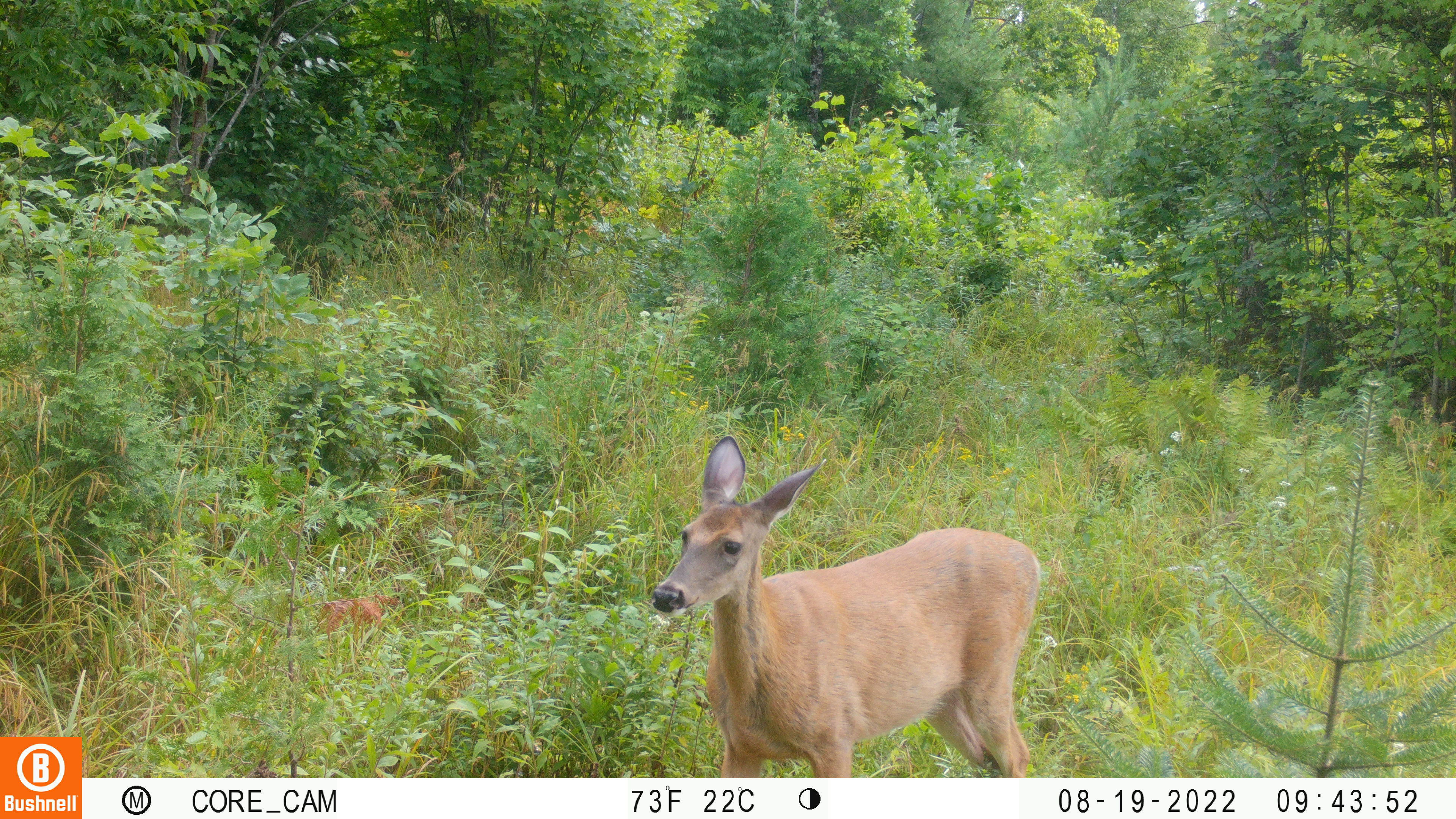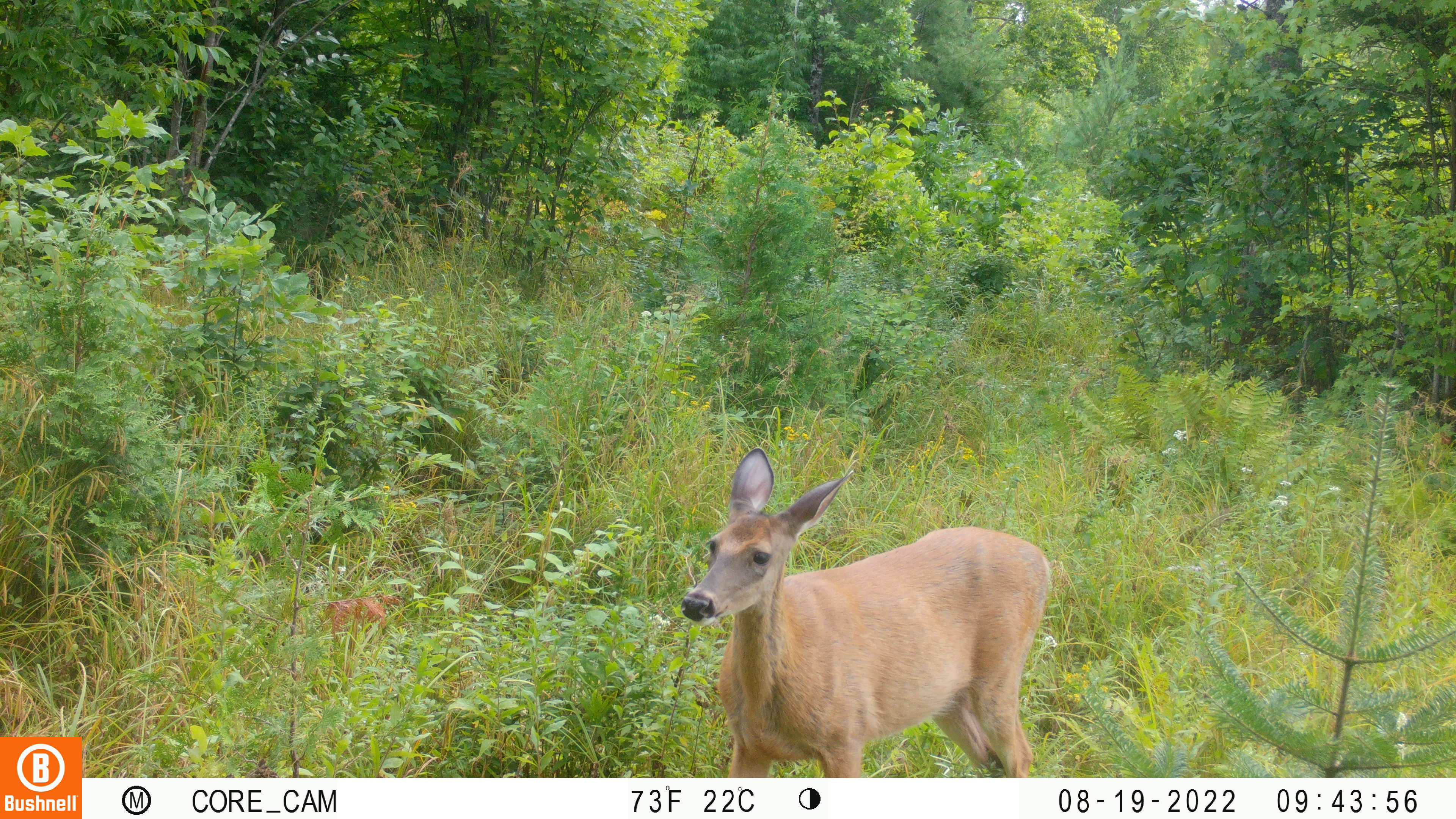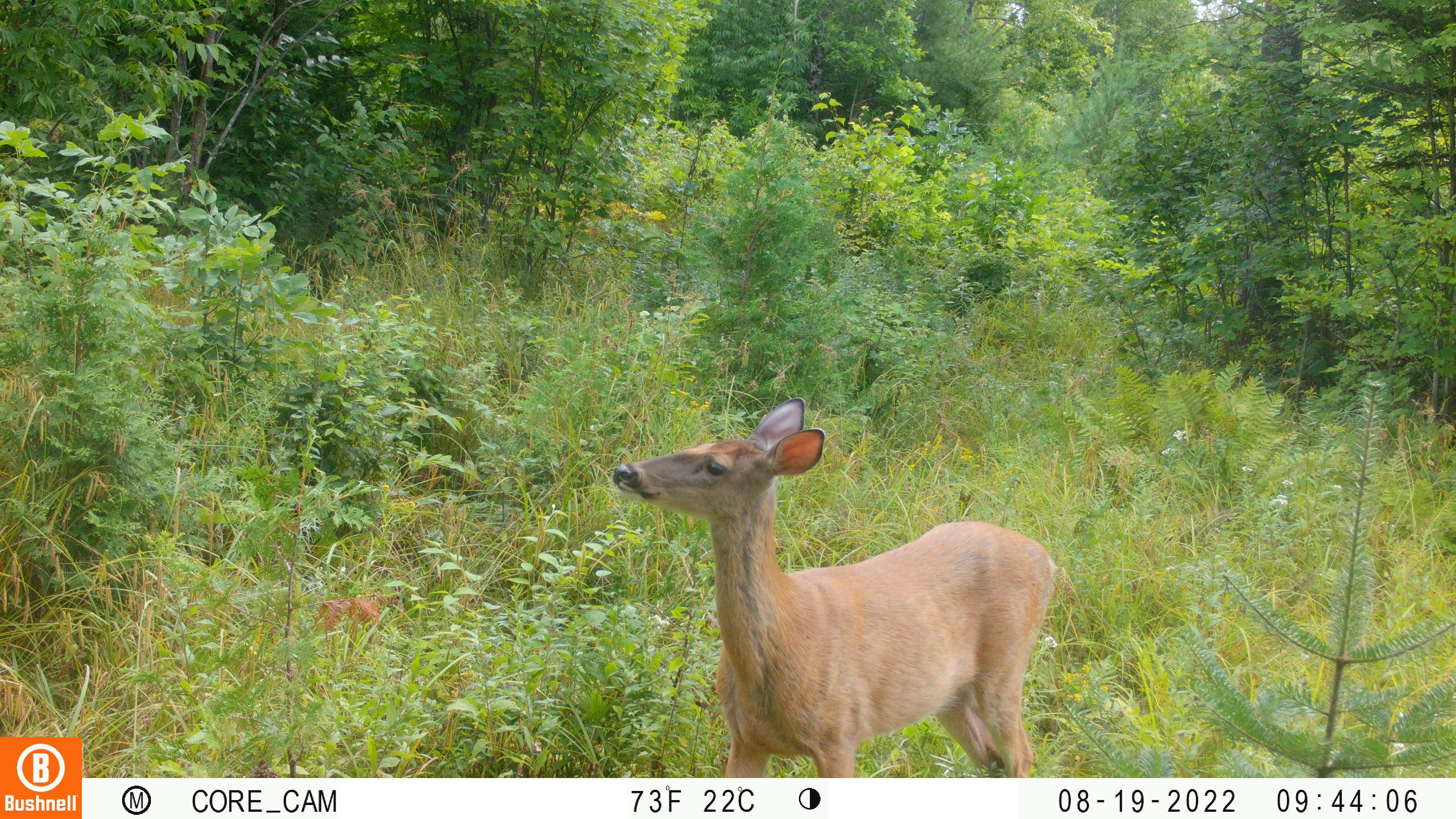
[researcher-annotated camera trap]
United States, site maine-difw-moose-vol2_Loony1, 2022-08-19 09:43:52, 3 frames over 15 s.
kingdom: Animalia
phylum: Chordata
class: Mammalia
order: Artiodactyla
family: Cervidae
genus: Odocoileus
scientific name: Odocoileus virginianus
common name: white-tailed deer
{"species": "white-tailed deer (Odocoileus virginianus)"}